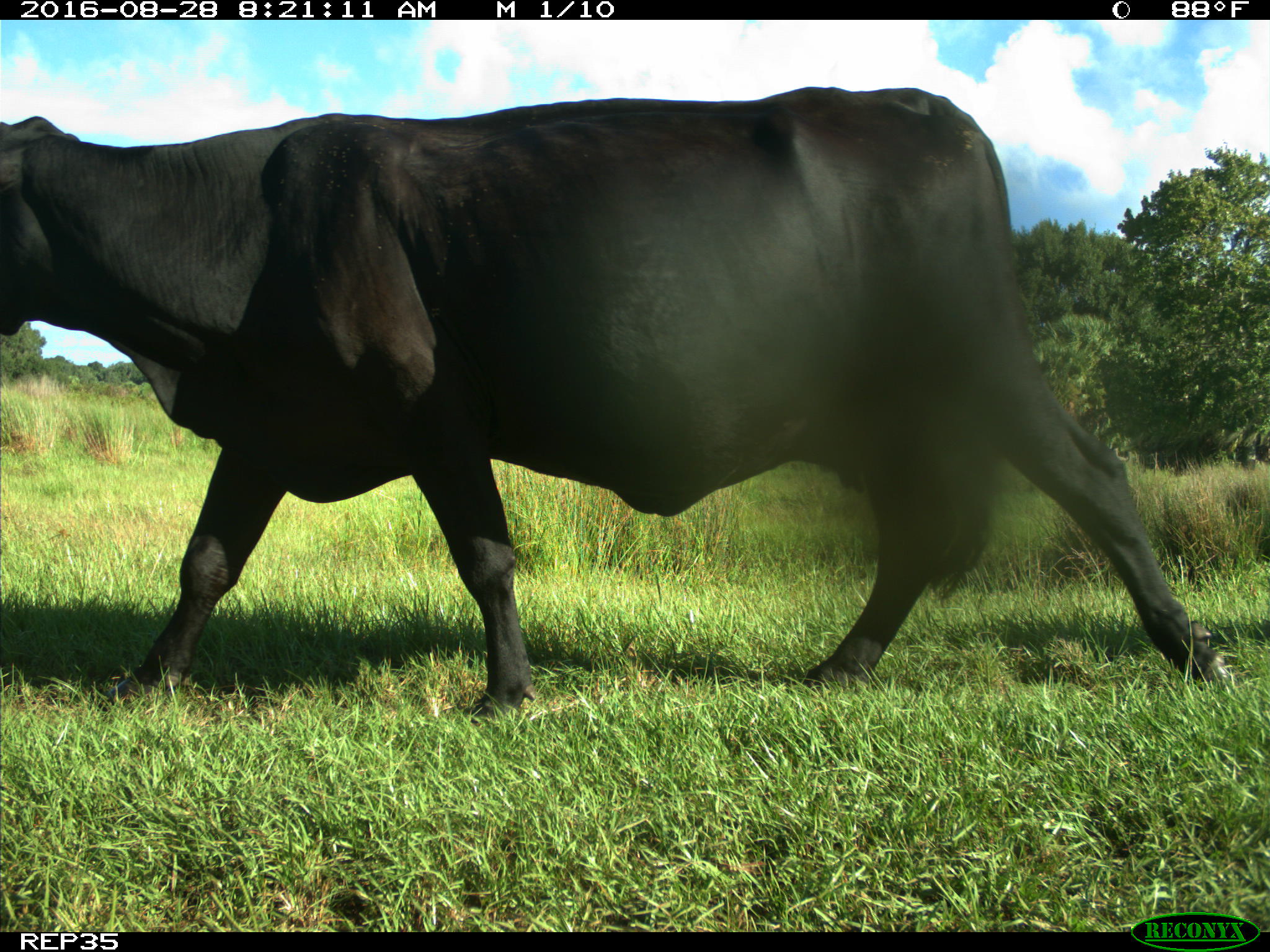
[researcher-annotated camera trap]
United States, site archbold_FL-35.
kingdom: Animalia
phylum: Chordata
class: Mammalia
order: Artiodactyla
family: Bovidae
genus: Bos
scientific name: Bos taurus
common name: domestic cow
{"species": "Bos taurus (domestic cow)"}